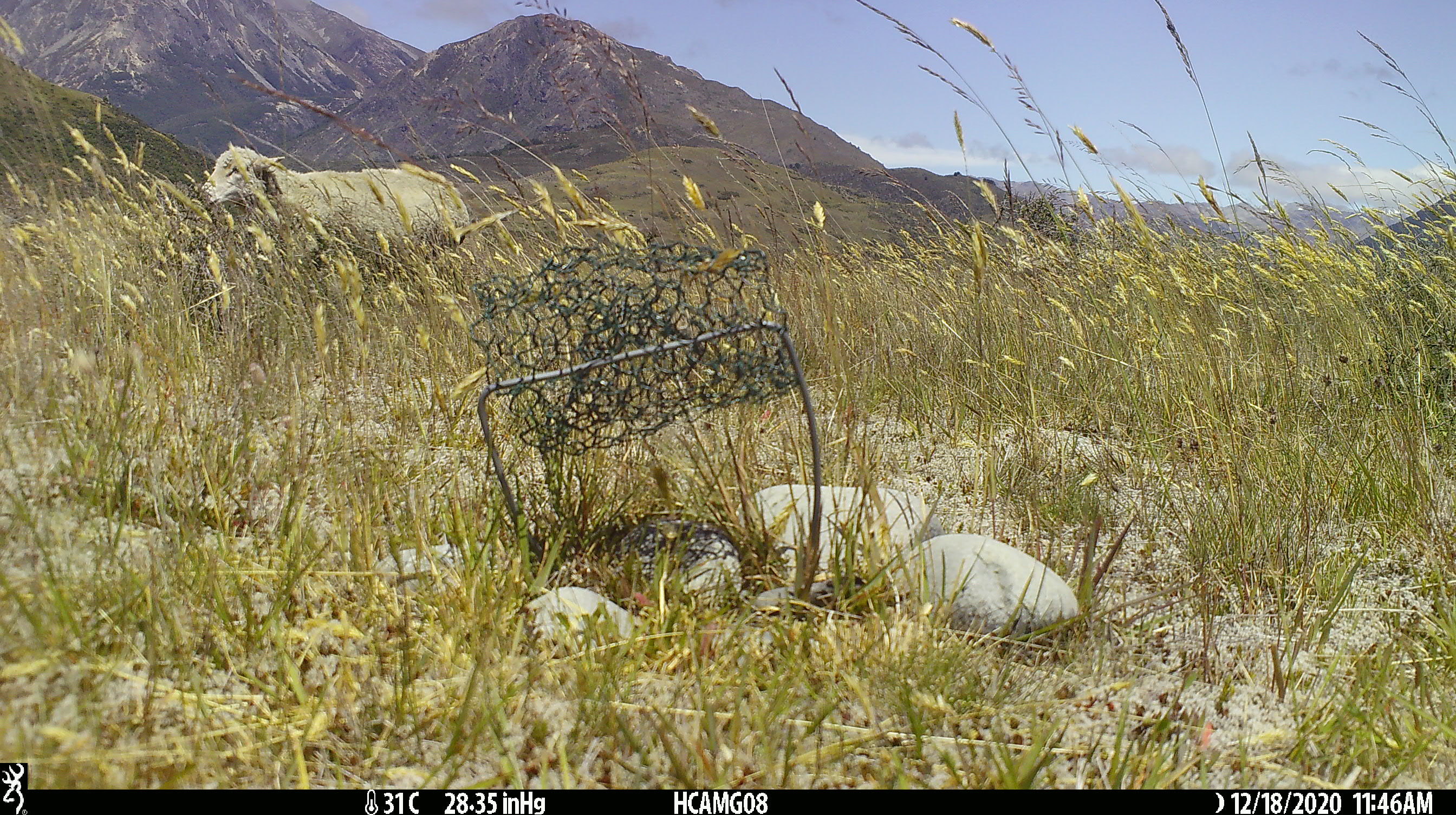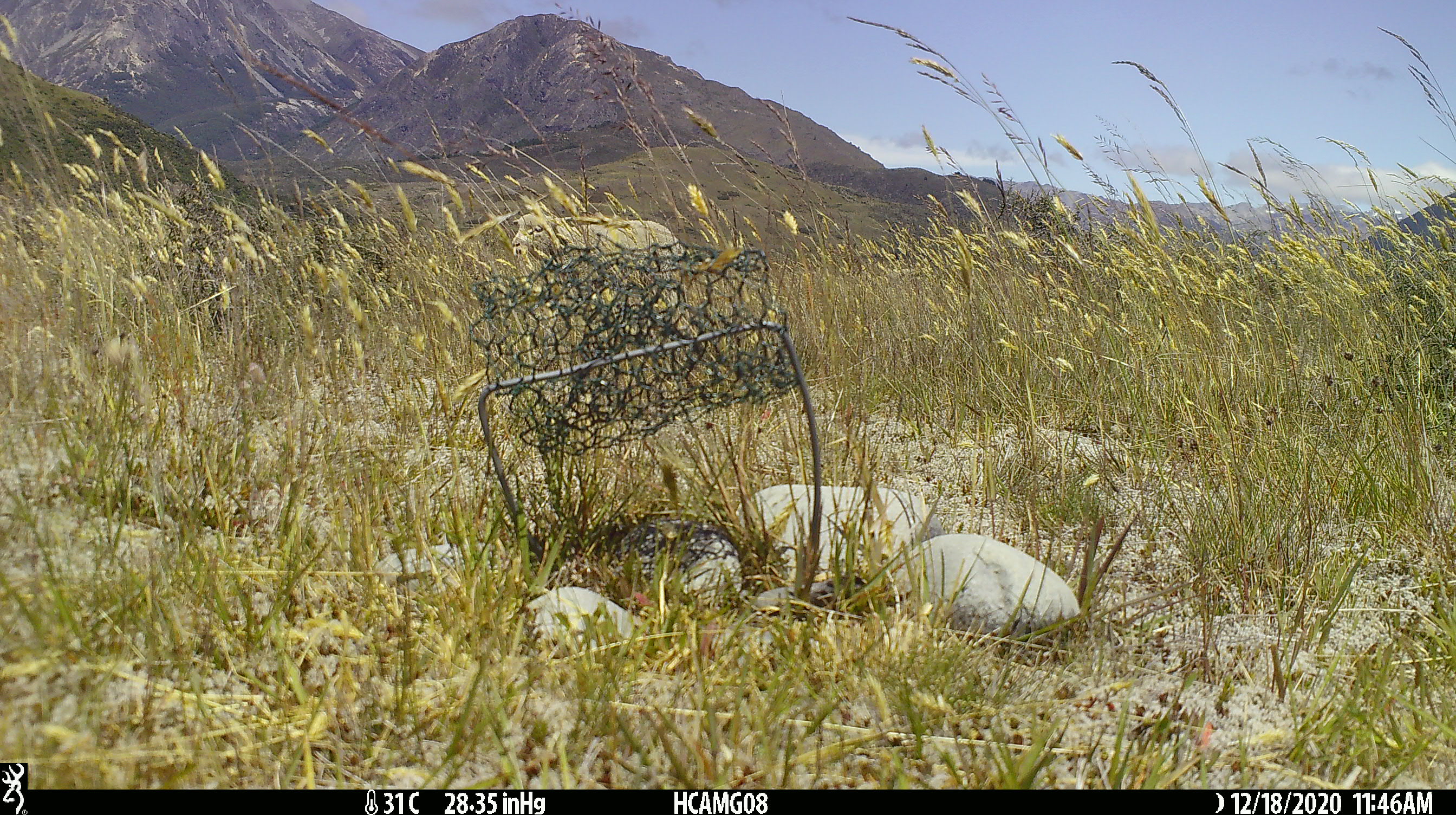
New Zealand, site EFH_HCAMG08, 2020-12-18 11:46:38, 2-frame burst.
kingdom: Animalia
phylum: Chordata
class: Mammalia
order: Artiodactyla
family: Bovidae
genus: Ovis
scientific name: Ovis aries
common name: domestic sheep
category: sheep